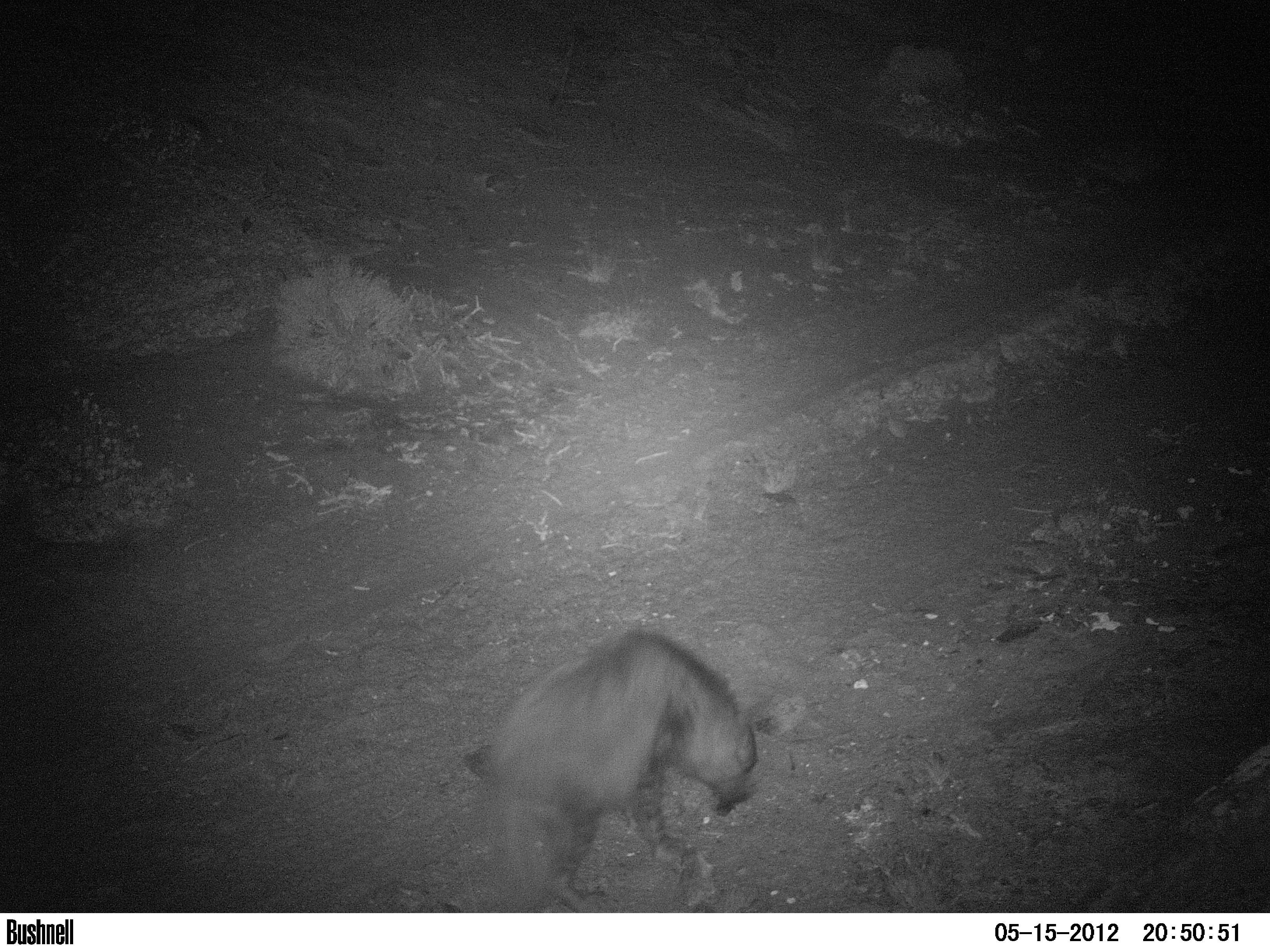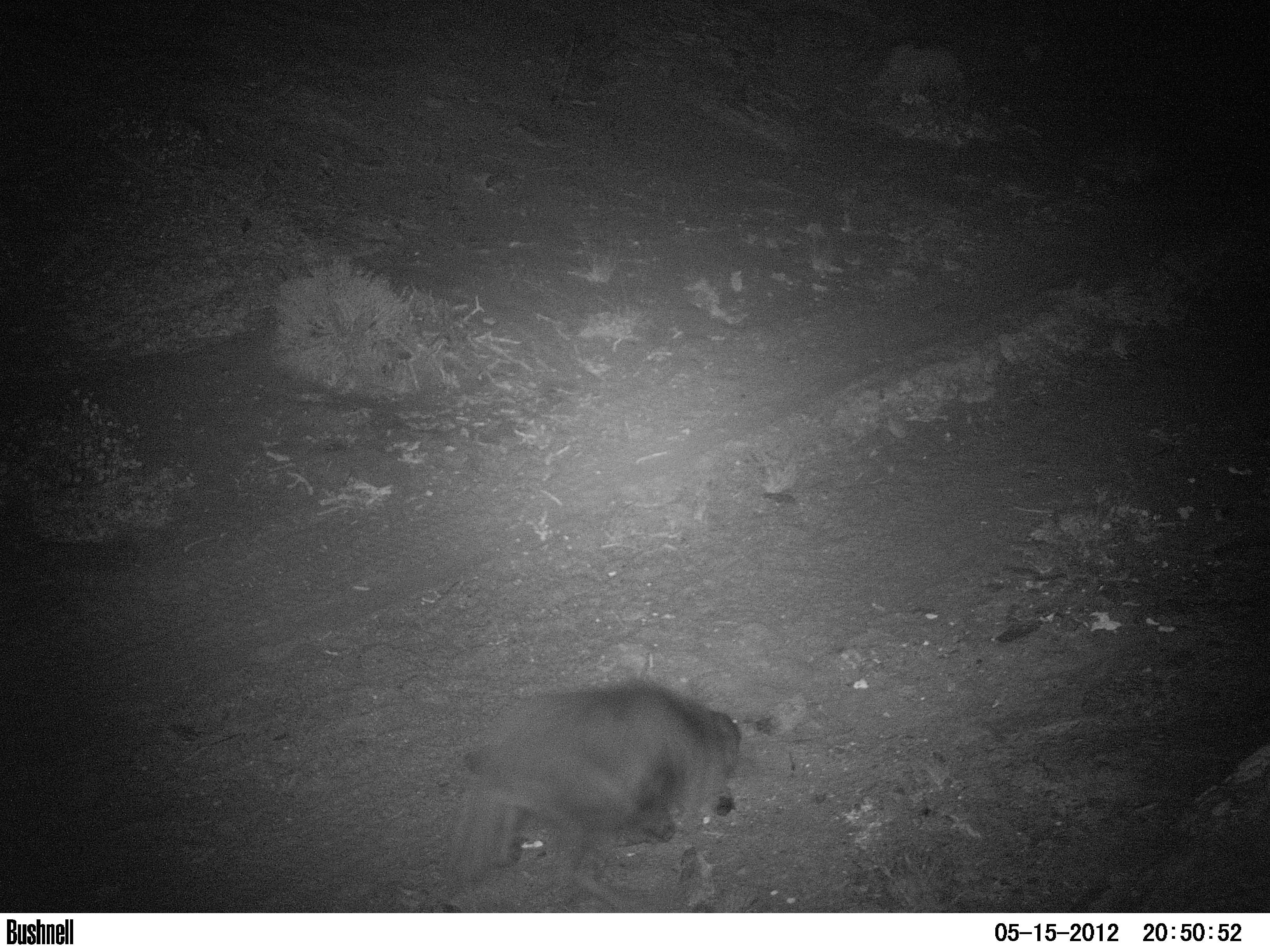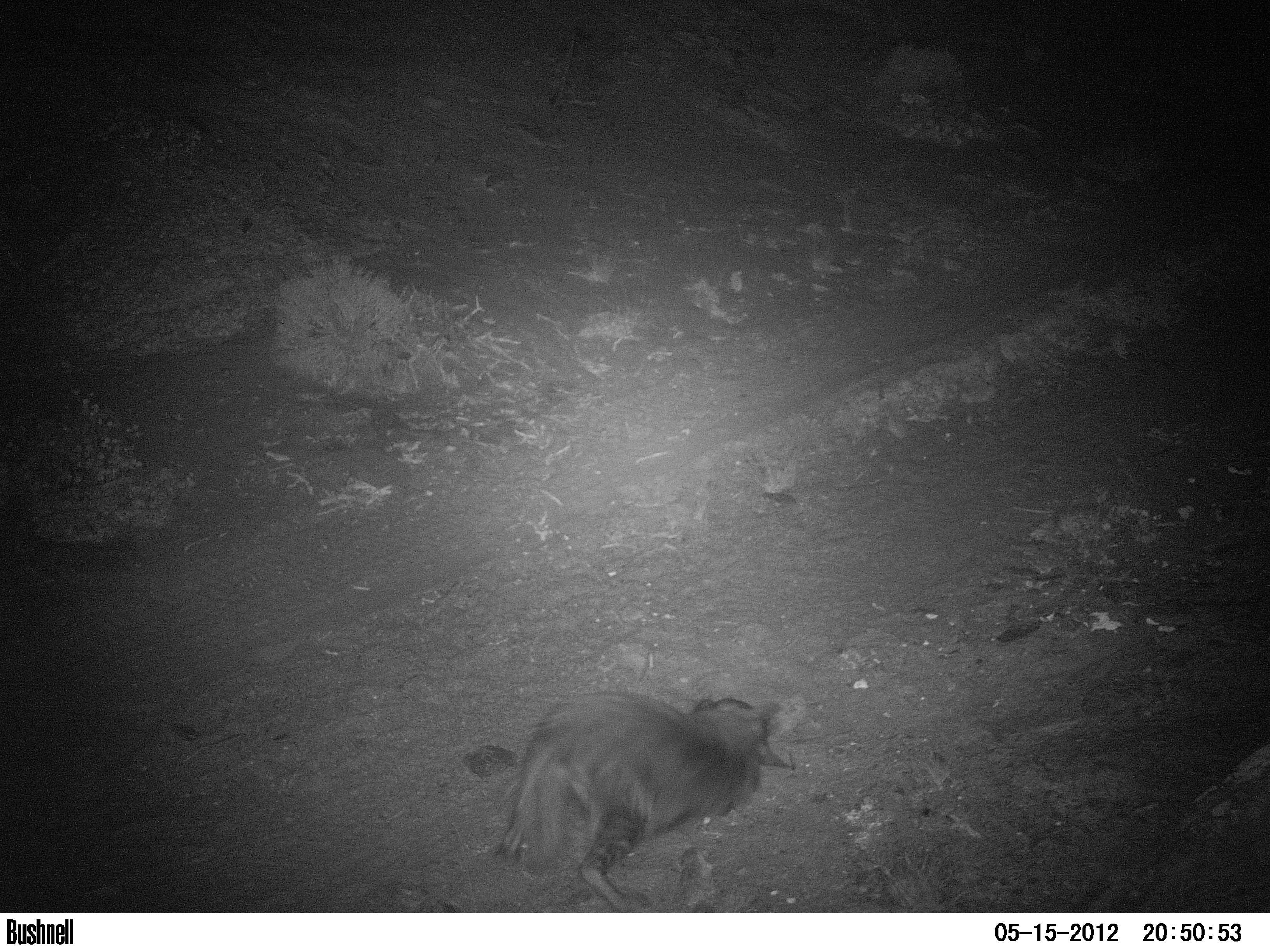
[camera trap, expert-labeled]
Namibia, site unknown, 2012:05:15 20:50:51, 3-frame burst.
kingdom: Animalia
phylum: Chordata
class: Mammalia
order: Carnivora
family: Hyaenidae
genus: Parahyaena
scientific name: Parahyaena brunnea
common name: brown hyena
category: hyaena brunnea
Hyaena brunnea (brown hyena) (Parahyaena brunnea).